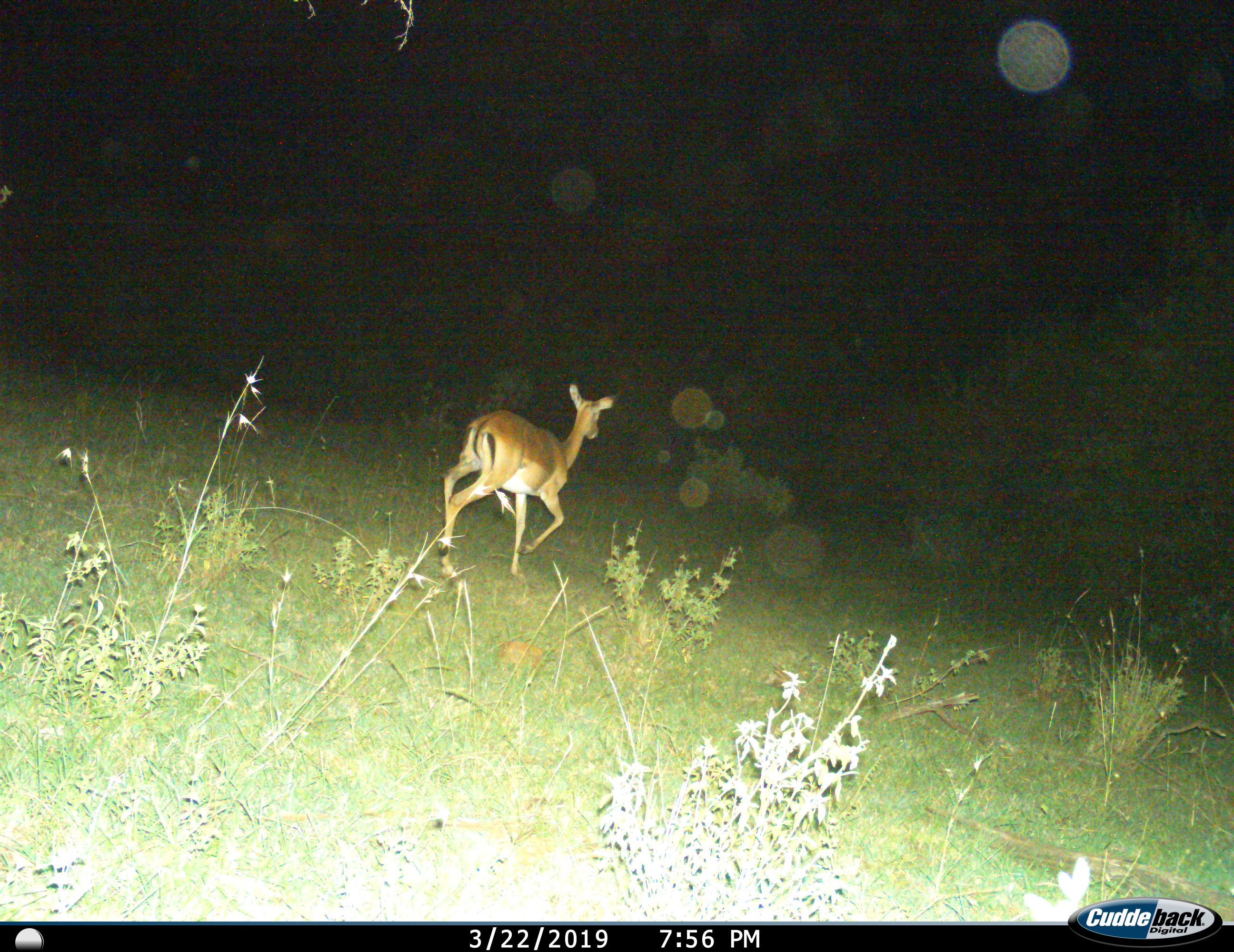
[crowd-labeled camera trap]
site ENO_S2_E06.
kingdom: Animalia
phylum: Chordata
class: Mammalia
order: Artiodactyla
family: Bovidae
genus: Aepyceros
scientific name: Aepyceros melampus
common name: impala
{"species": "impala (Aepyceros melampus)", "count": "1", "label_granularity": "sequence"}